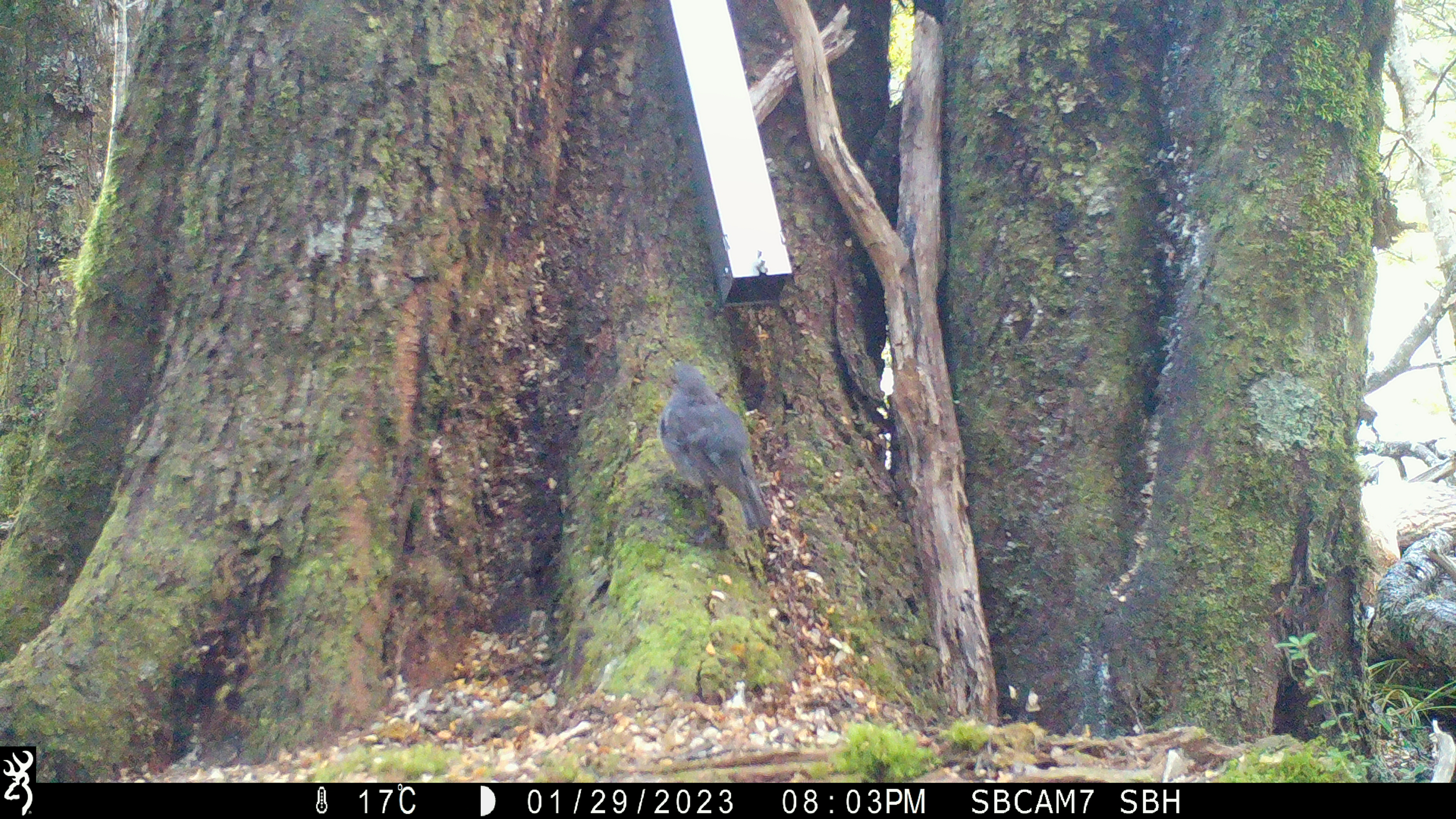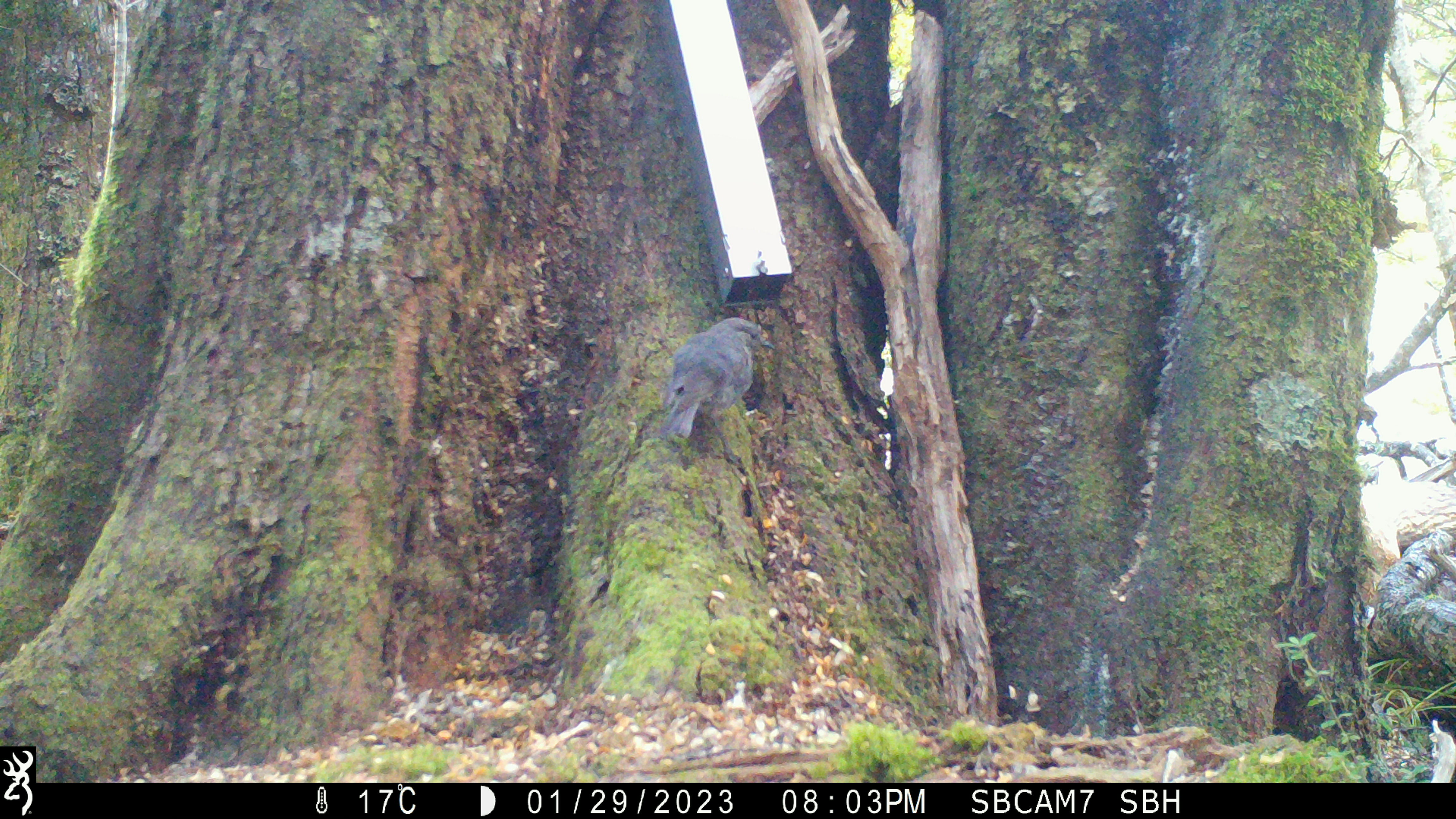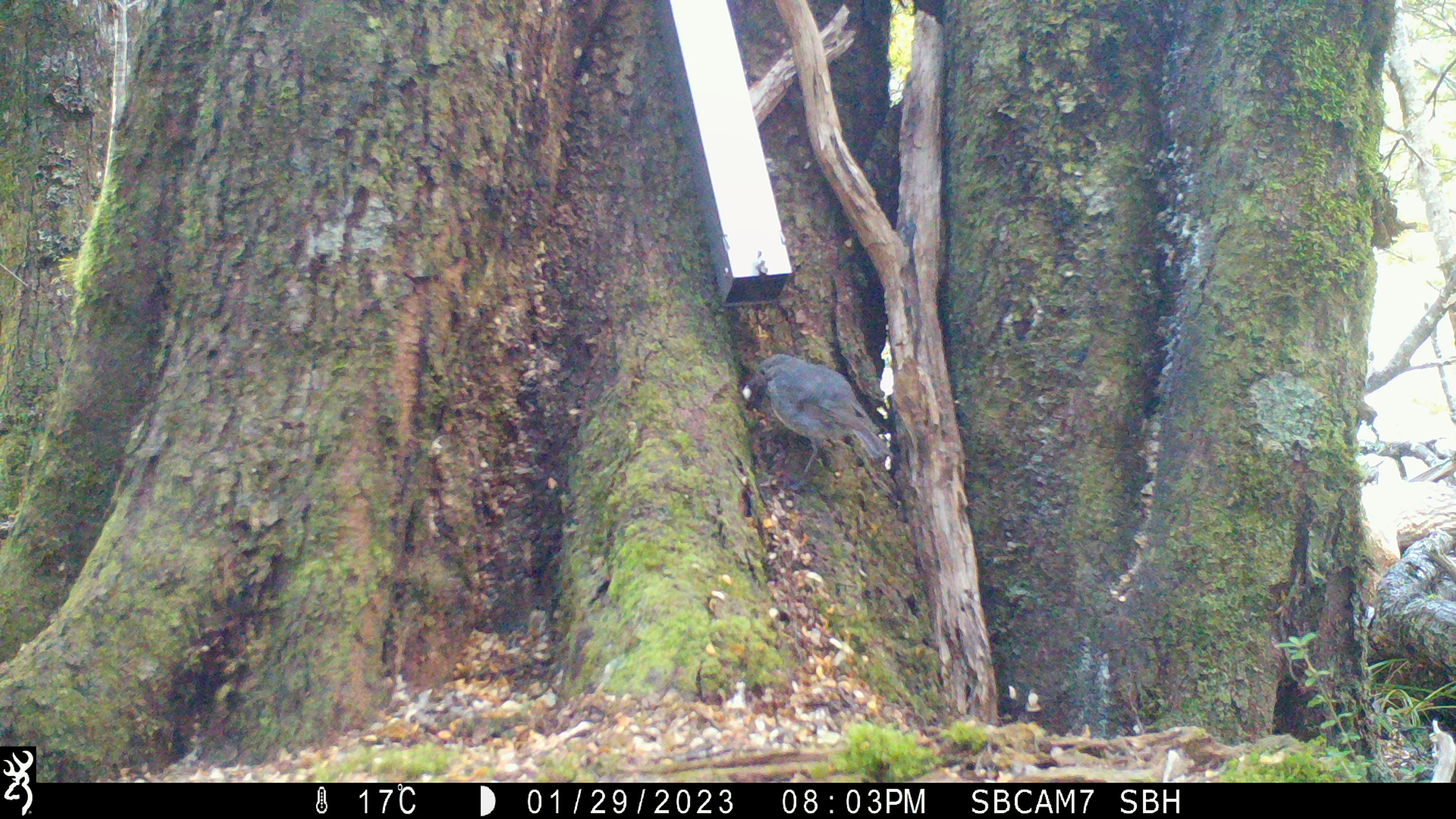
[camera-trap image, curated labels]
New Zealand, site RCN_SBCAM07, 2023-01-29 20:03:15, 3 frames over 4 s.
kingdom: Animalia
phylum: Chordata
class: Aves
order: Passeriformes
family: Petroicidae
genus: Petroica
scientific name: Petroica australis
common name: new zealand robin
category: robin